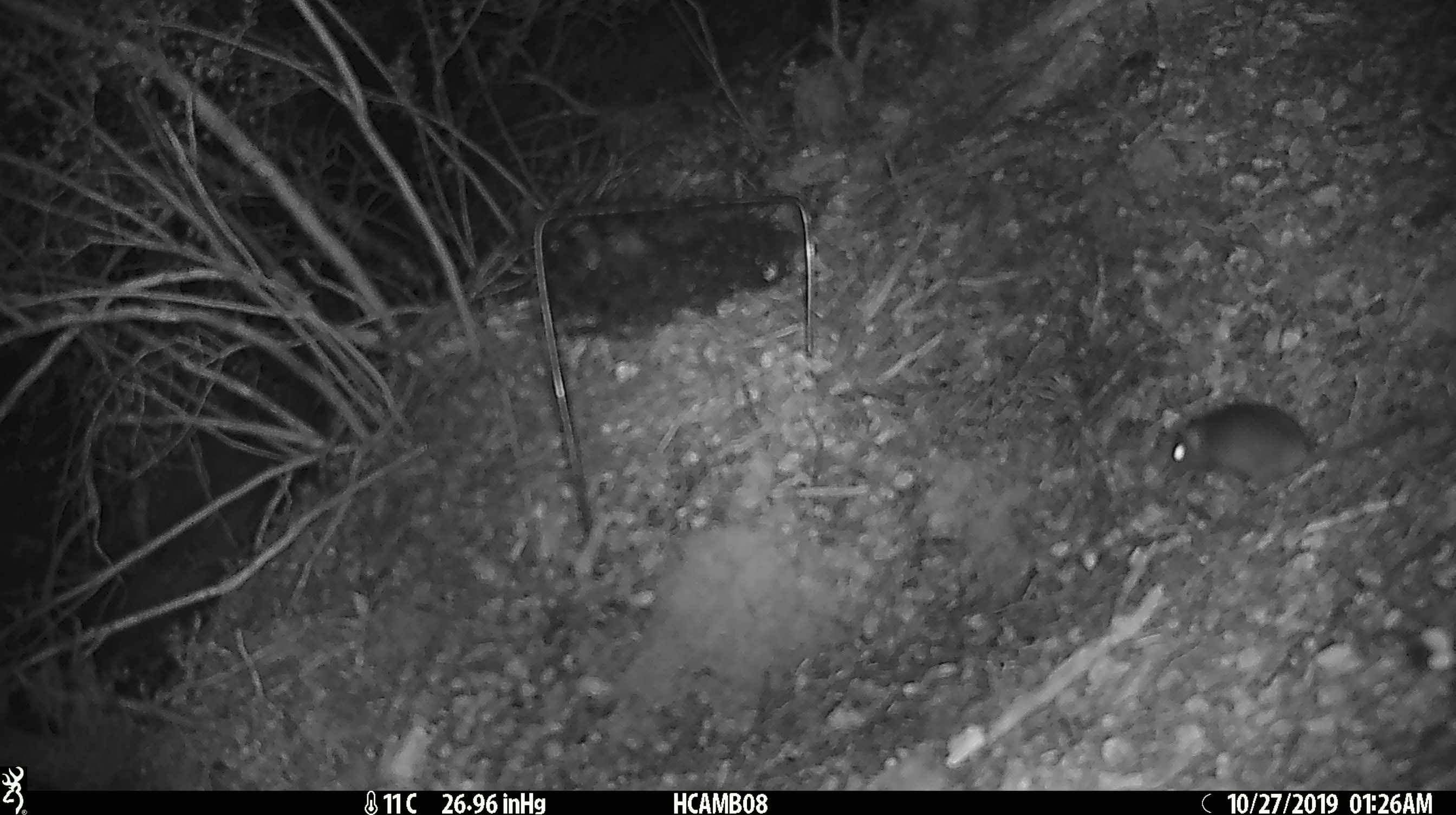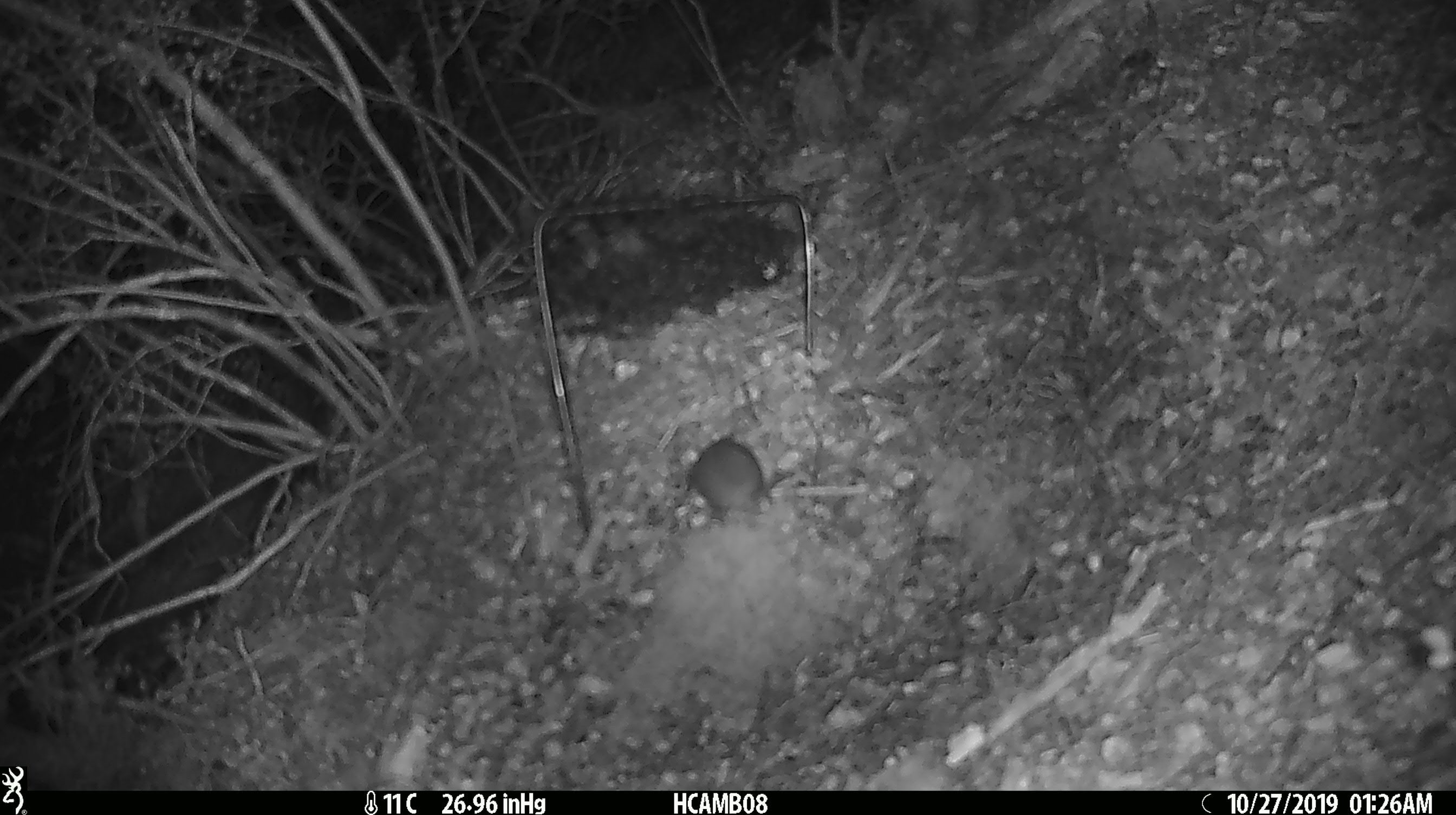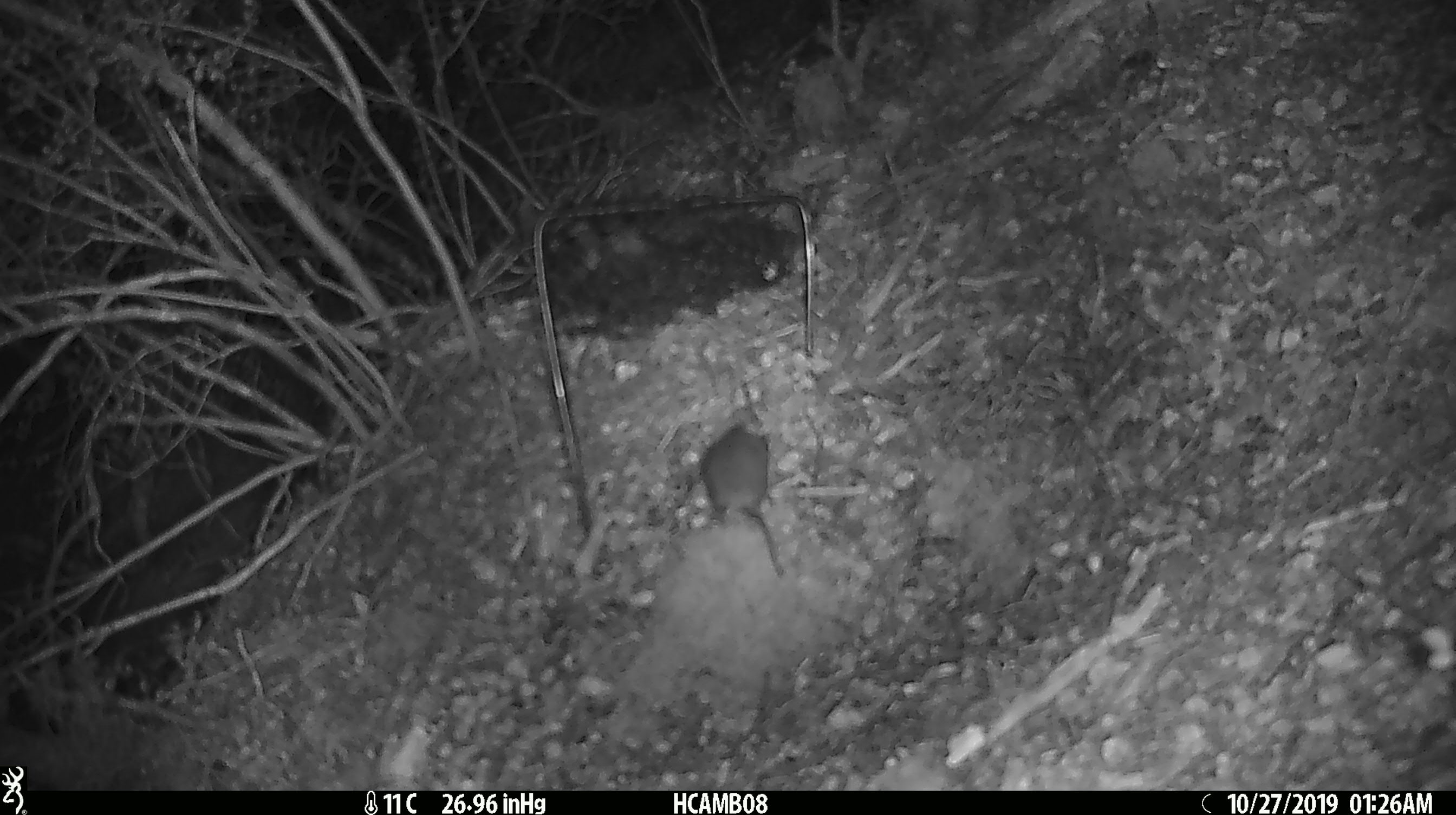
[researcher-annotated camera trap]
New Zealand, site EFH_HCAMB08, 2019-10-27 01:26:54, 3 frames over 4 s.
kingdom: Animalia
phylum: Chordata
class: Mammalia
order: Rodentia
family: Muridae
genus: Mus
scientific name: Mus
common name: mouse